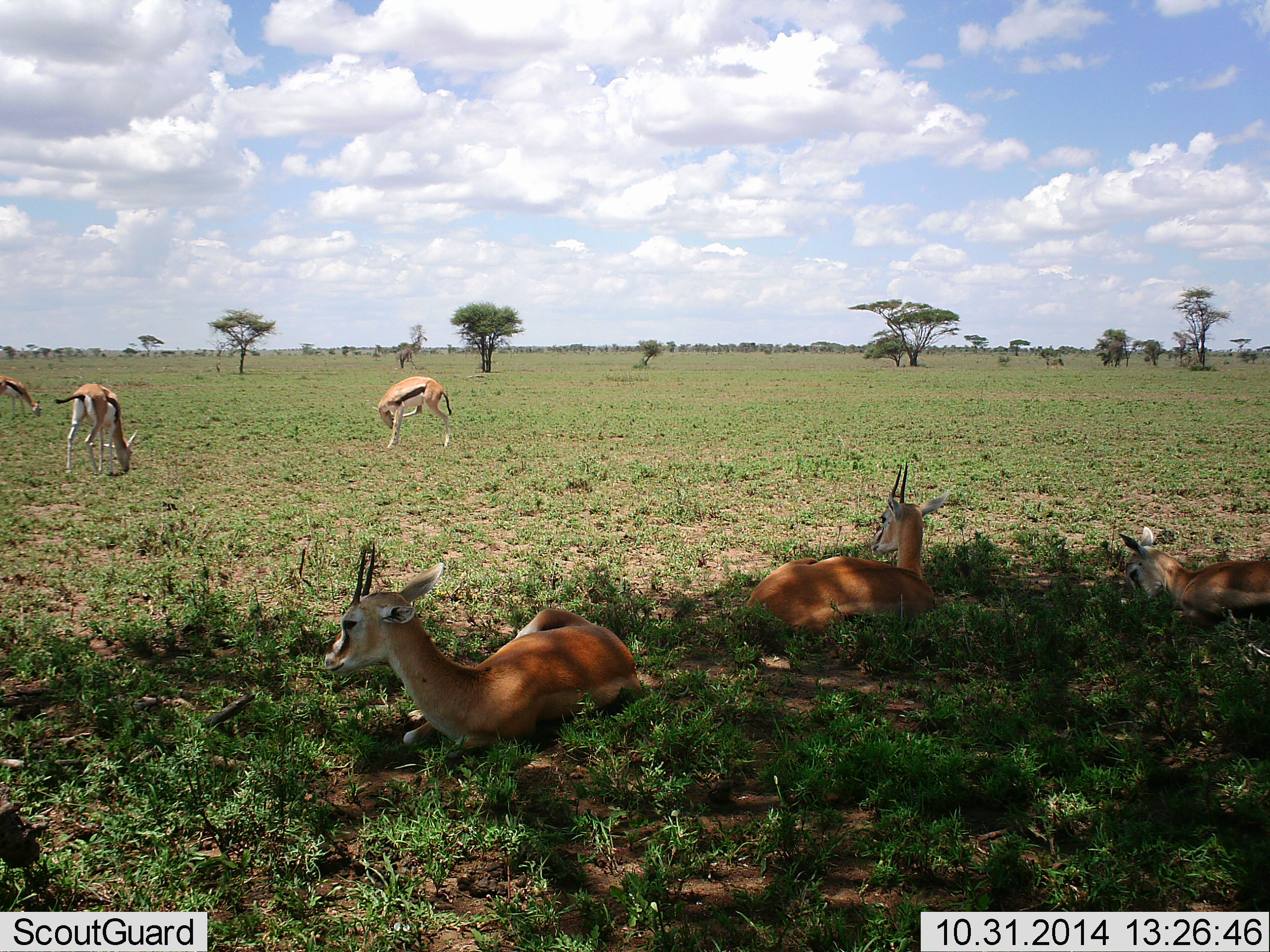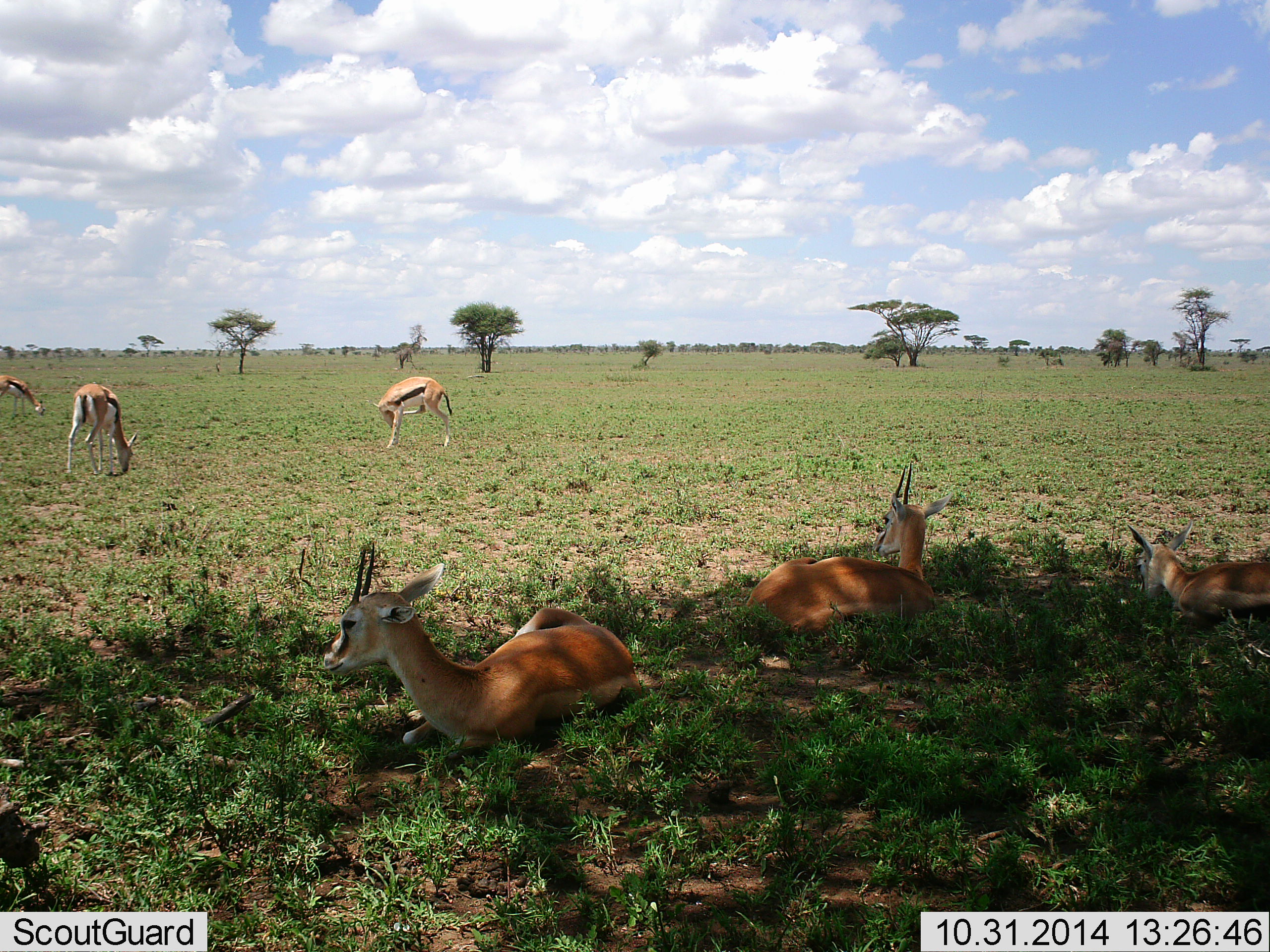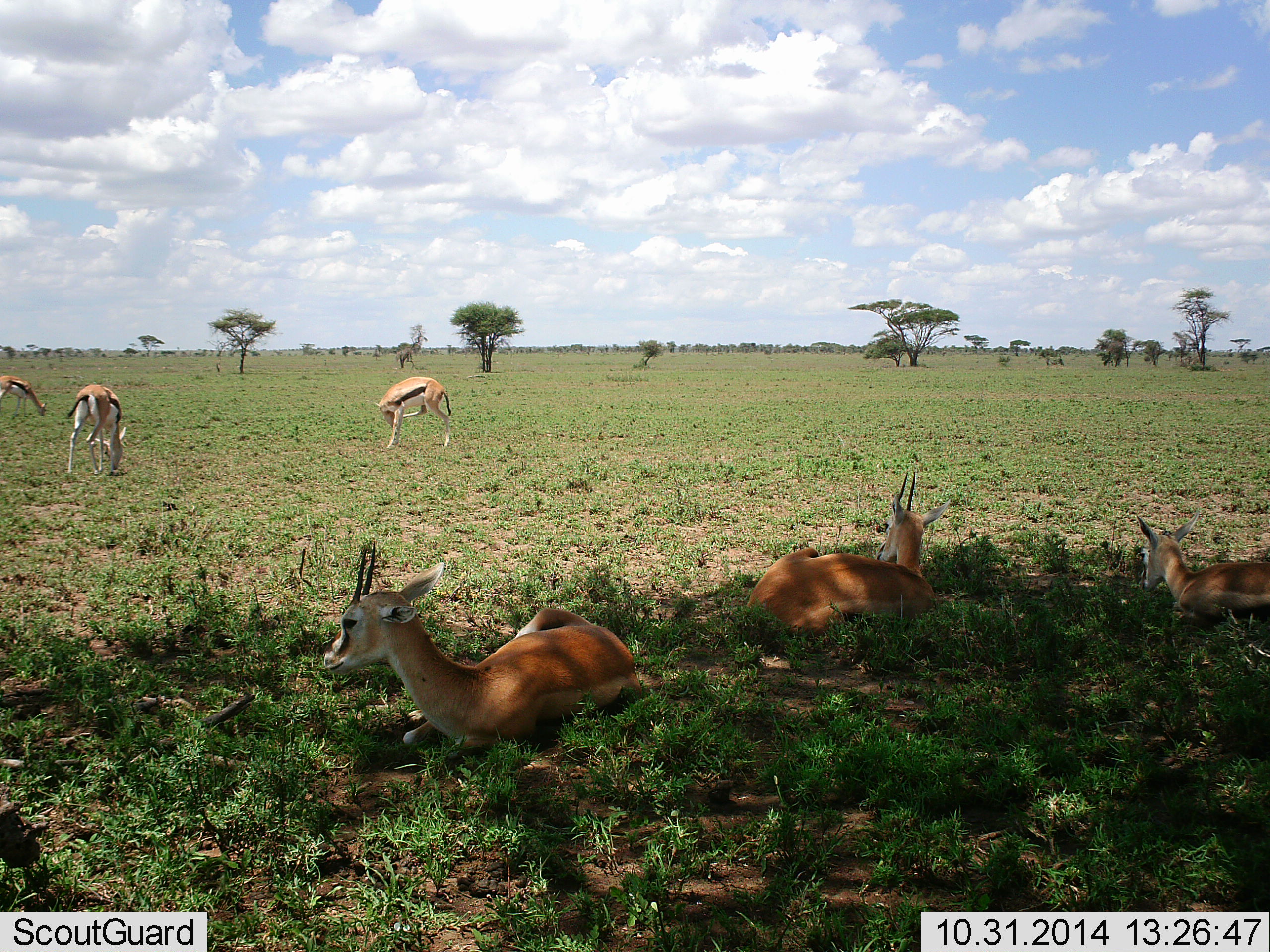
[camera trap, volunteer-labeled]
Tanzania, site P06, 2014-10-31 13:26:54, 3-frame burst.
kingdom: Animalia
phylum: Chordata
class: Mammalia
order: Artiodactyla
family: Bovidae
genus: Eudorcas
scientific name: Eudorcas thomsonii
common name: thomson's gazelle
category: gazellethomsons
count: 6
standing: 27%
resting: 91%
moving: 0%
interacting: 0%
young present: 0%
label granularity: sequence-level